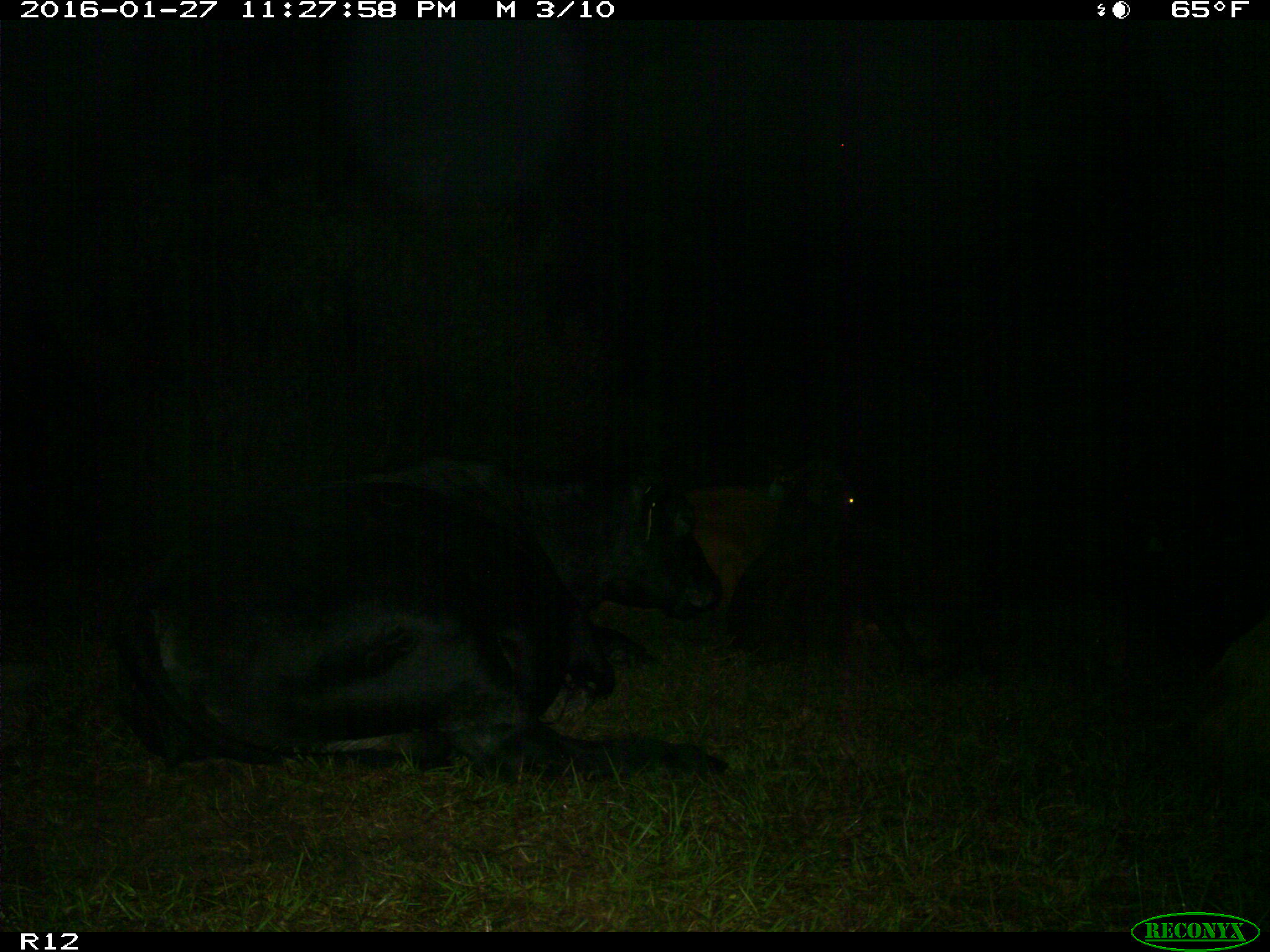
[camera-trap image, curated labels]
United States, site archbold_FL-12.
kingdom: Animalia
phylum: Chordata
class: Mammalia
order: Artiodactyla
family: Bovidae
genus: Bos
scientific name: Bos taurus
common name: domestic cow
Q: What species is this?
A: Bos taurus (domestic cow).